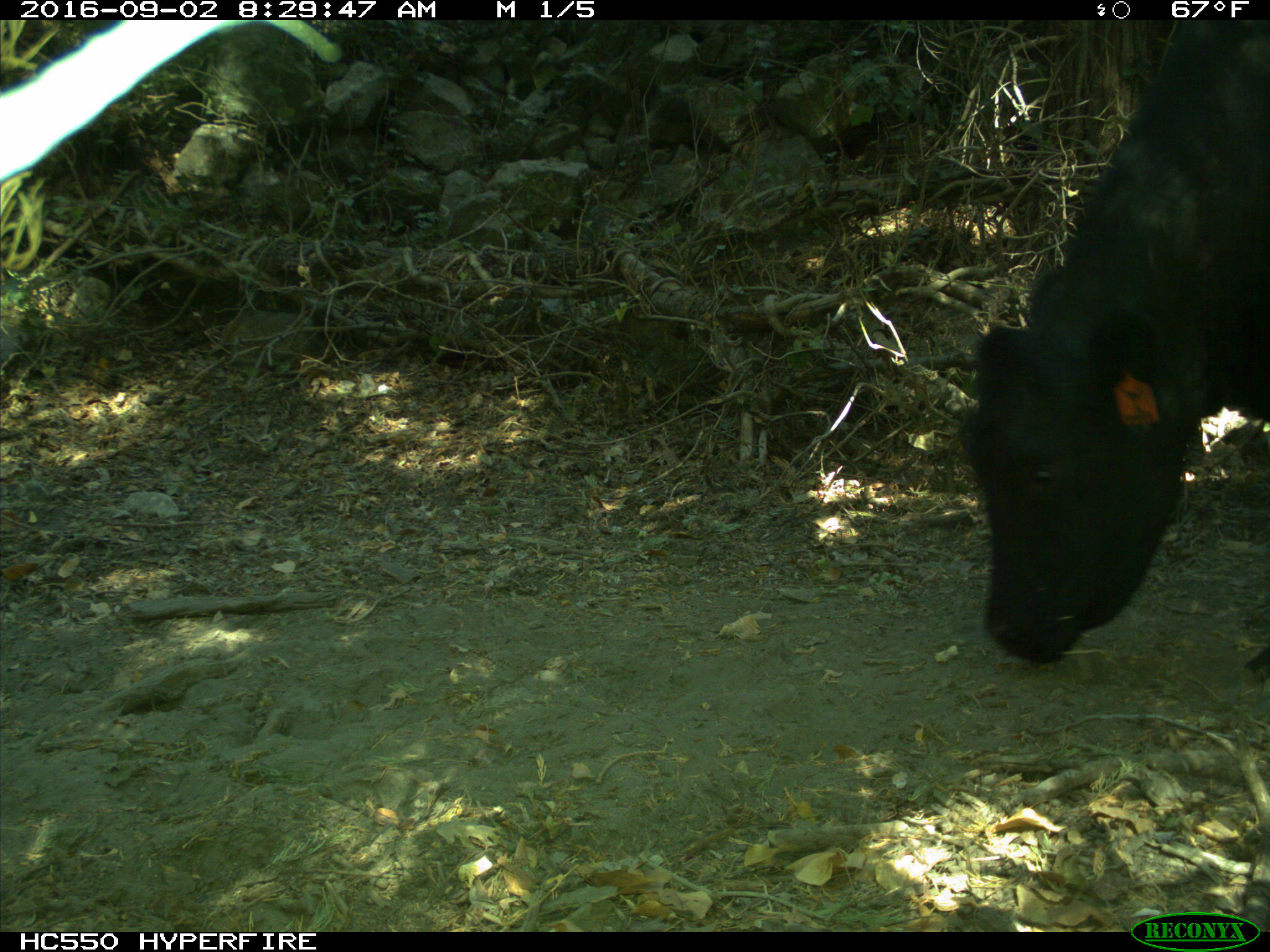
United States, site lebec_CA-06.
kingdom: Animalia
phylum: Chordata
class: Mammalia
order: Artiodactyla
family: Bovidae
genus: Bos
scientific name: Bos taurus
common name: domestic cow